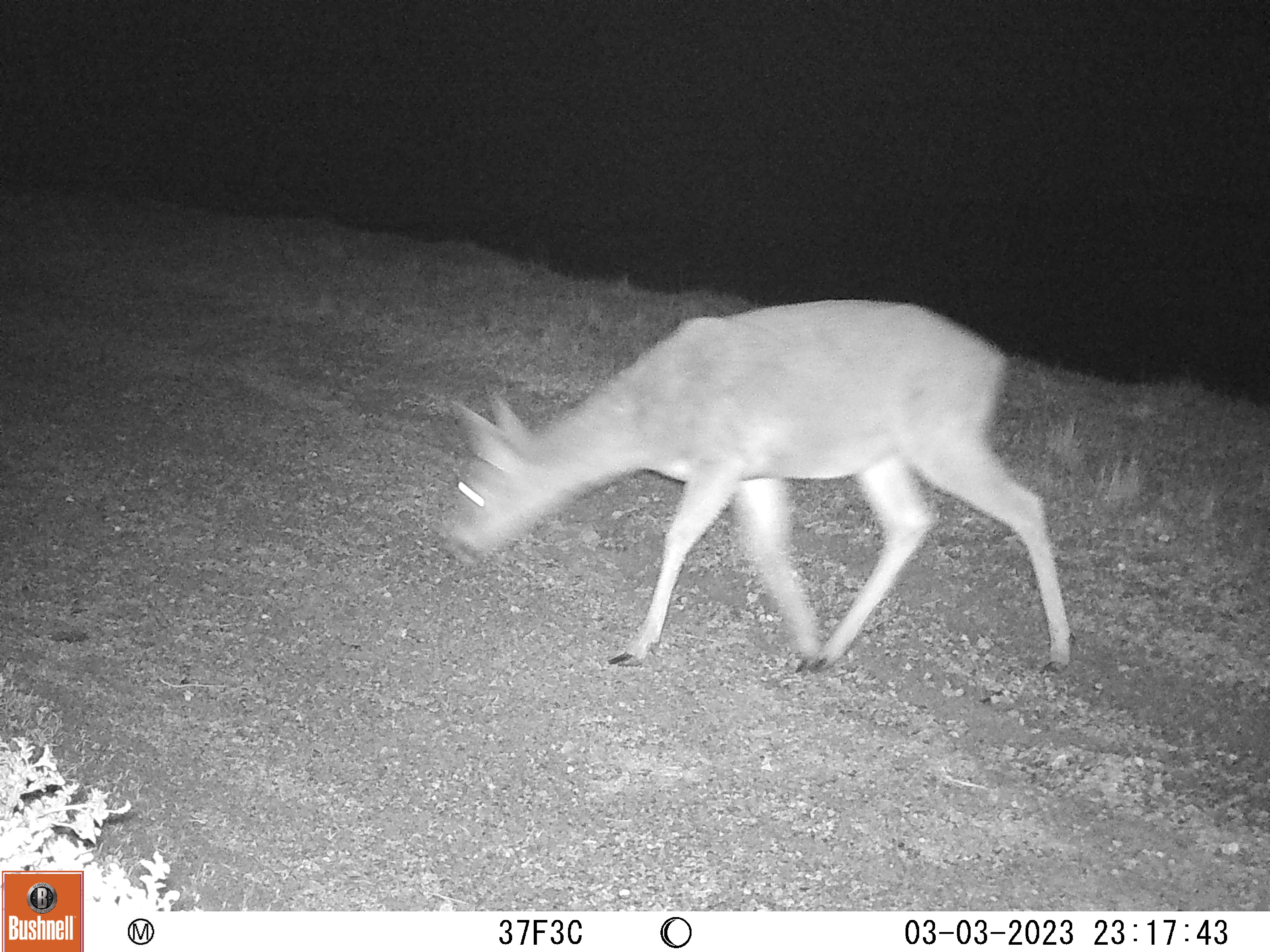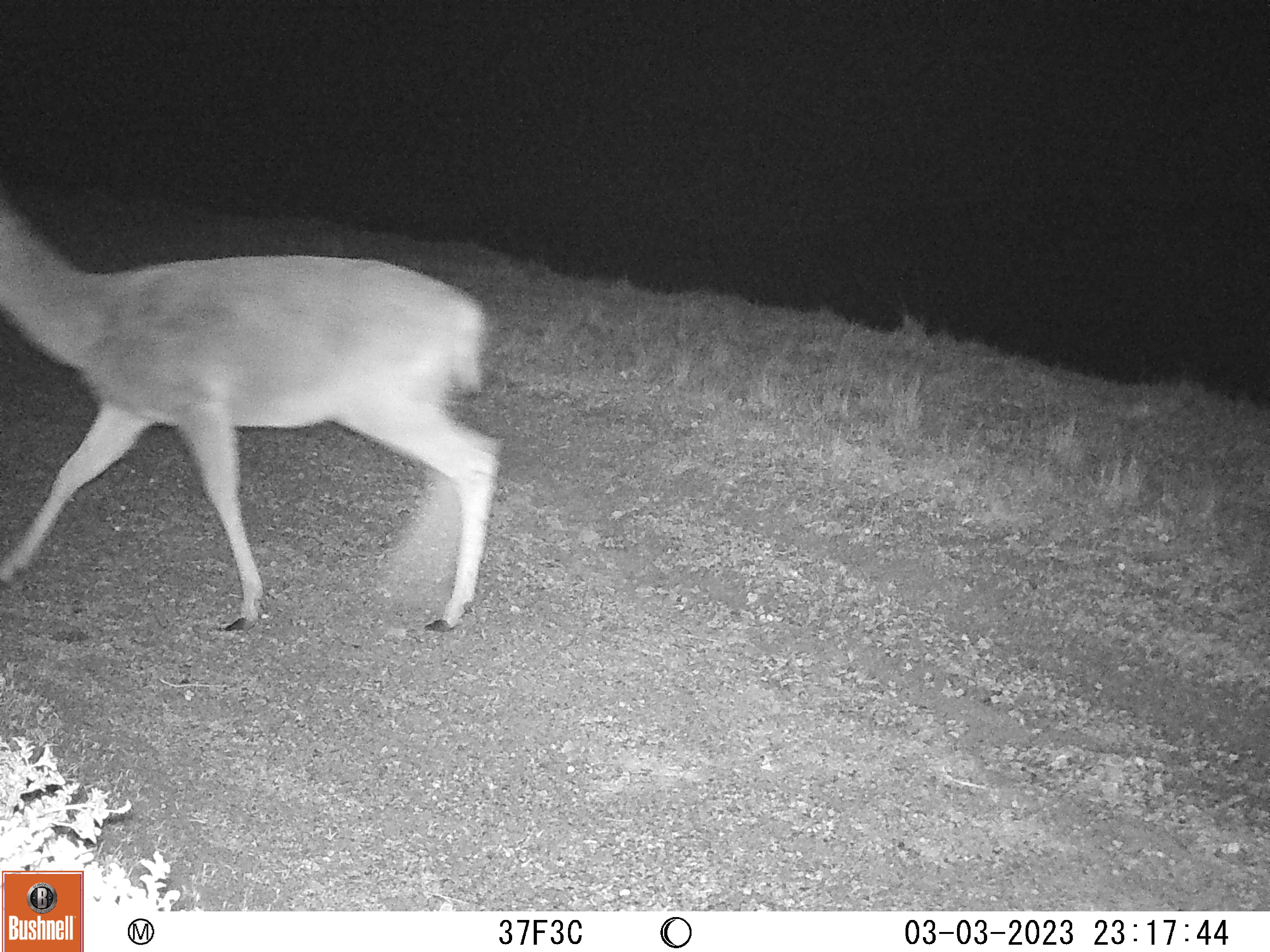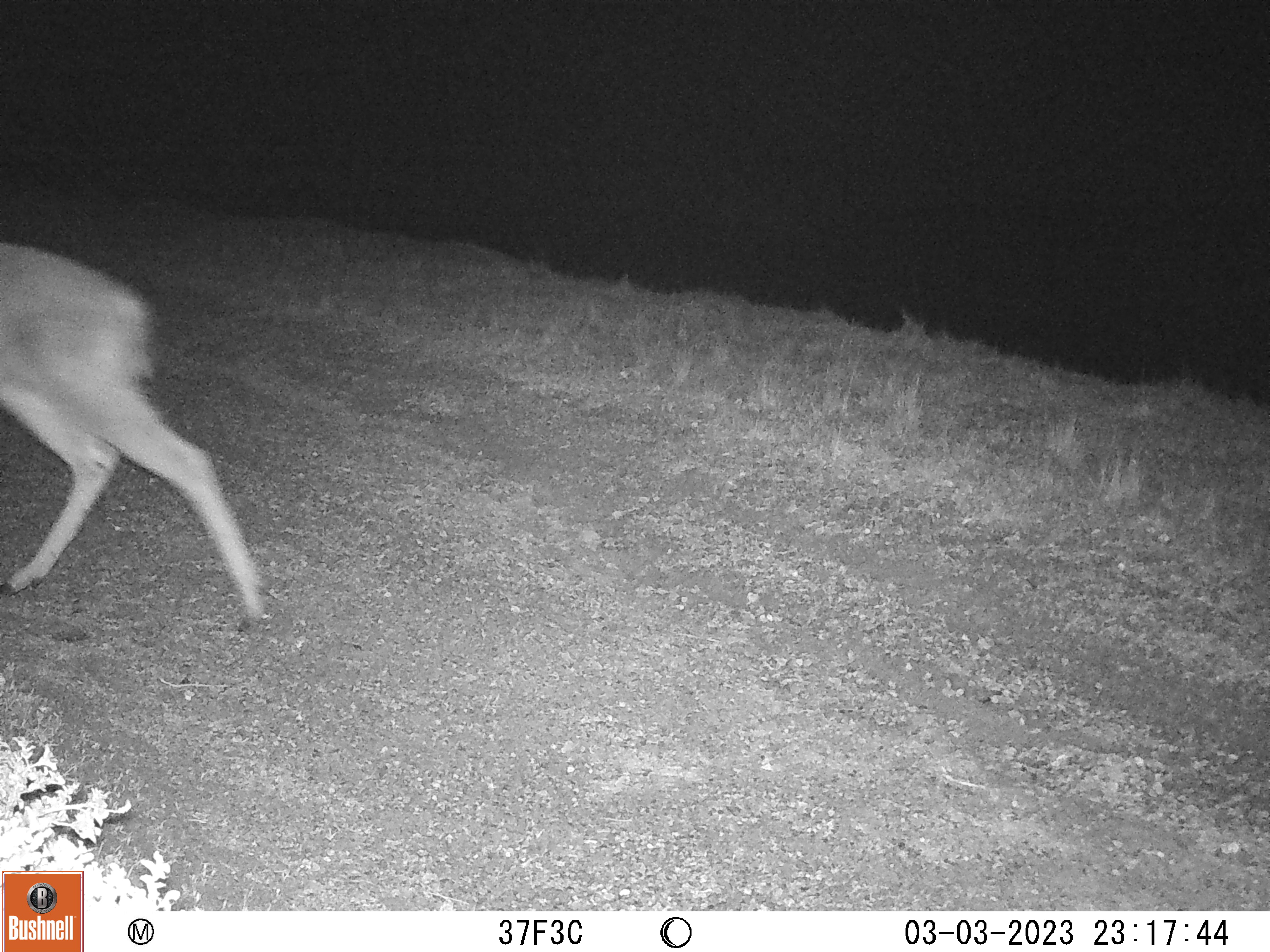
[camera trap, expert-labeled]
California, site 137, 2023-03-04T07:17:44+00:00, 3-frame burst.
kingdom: Animalia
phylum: Chordata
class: Mammalia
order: Artiodactyla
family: Cervidae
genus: Odocoileus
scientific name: Odocoileus hemionus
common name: mule deer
Mule deer (Odocoileus hemionus).